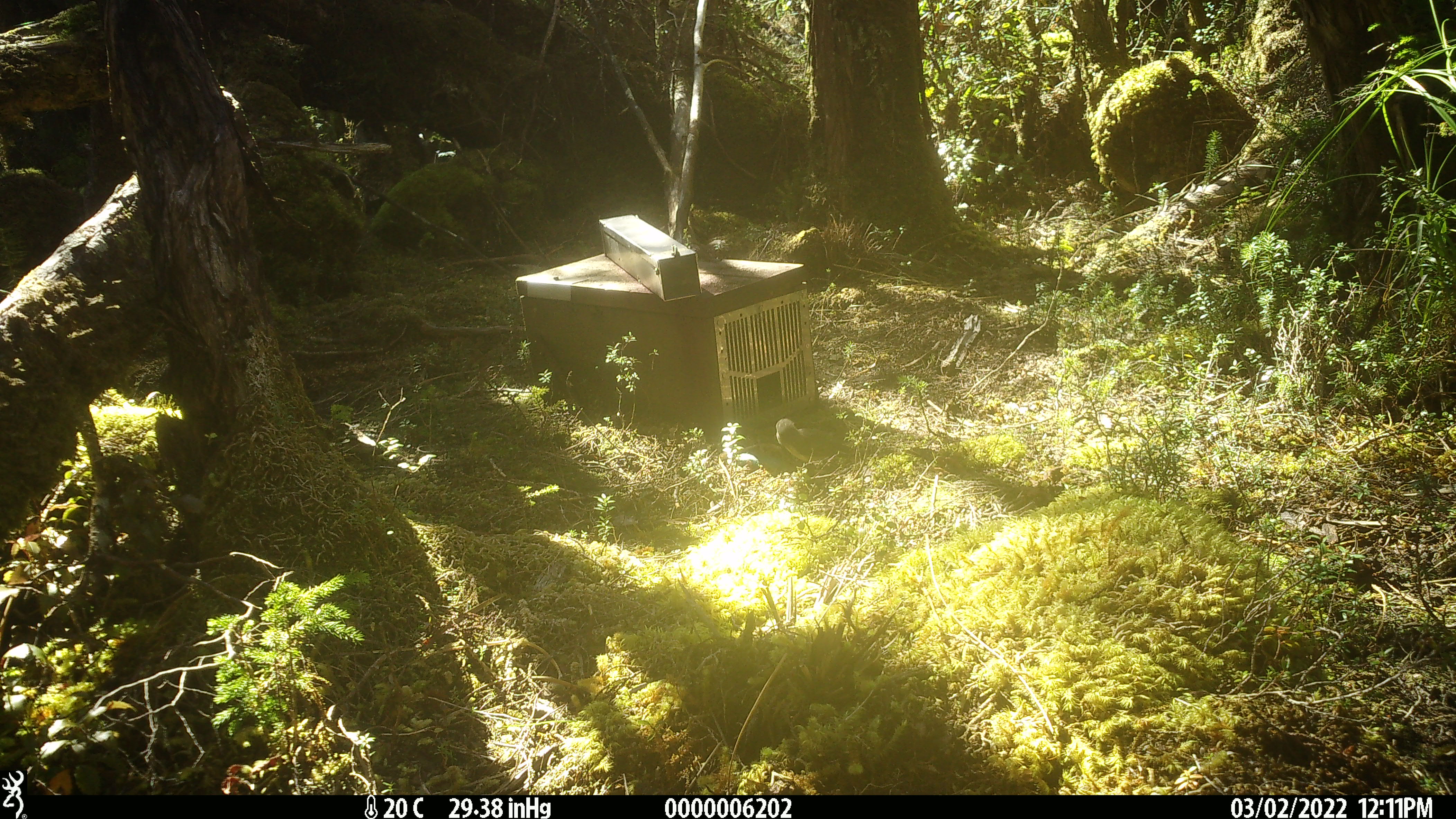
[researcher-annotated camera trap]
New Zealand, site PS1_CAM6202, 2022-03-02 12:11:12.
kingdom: Animalia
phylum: Chordata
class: Aves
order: Passeriformes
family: Petroicidae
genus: Petroica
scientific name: Petroica macrocephala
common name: tomtit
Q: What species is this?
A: Tomtit (Petroica macrocephala).